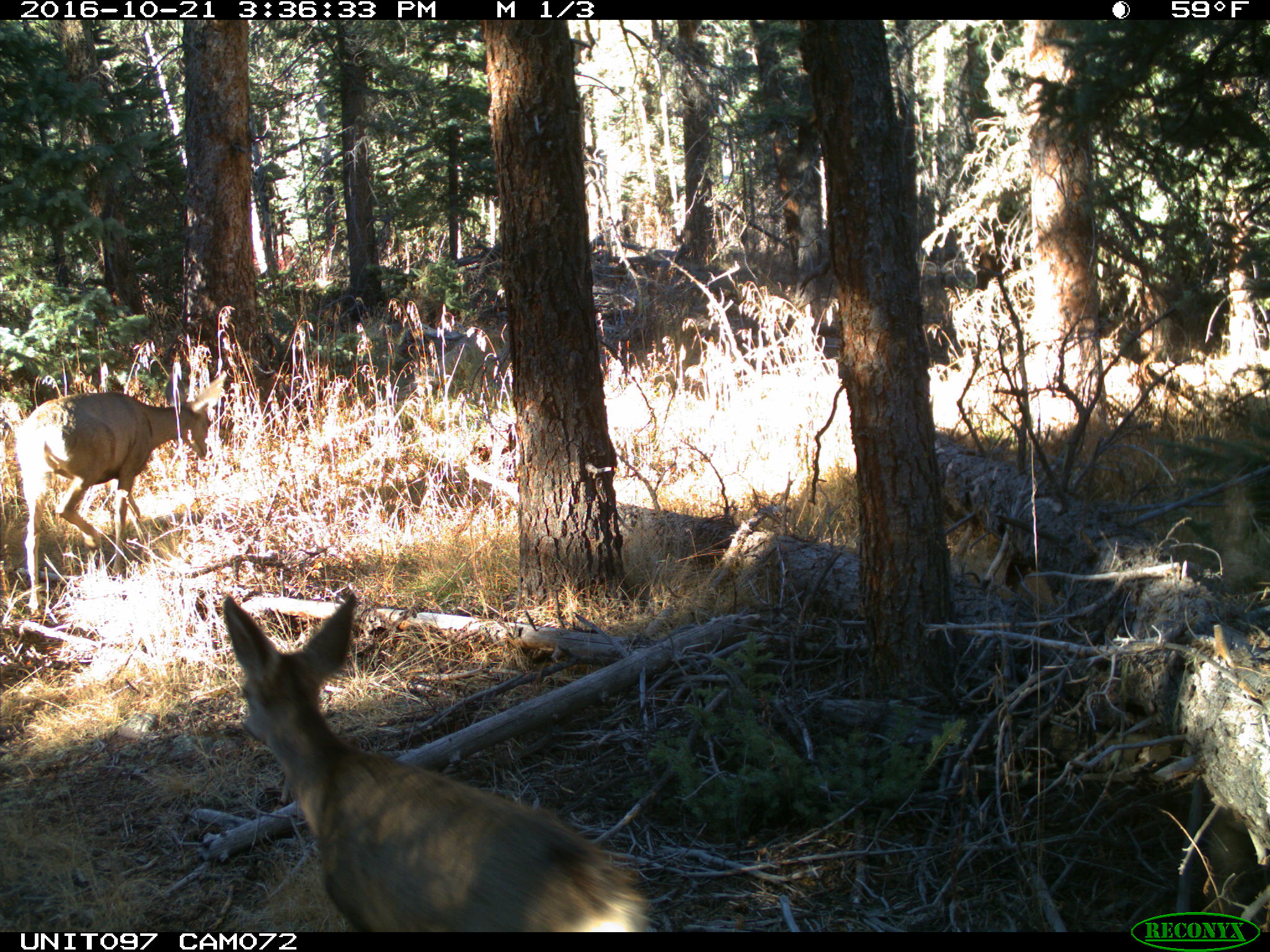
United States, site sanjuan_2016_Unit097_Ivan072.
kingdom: Animalia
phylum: Chordata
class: Mammalia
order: Artiodactyla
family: Cervidae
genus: Odocoileus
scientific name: Odocoileus hemionus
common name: mule deer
Odocoileus hemionus (mule deer).